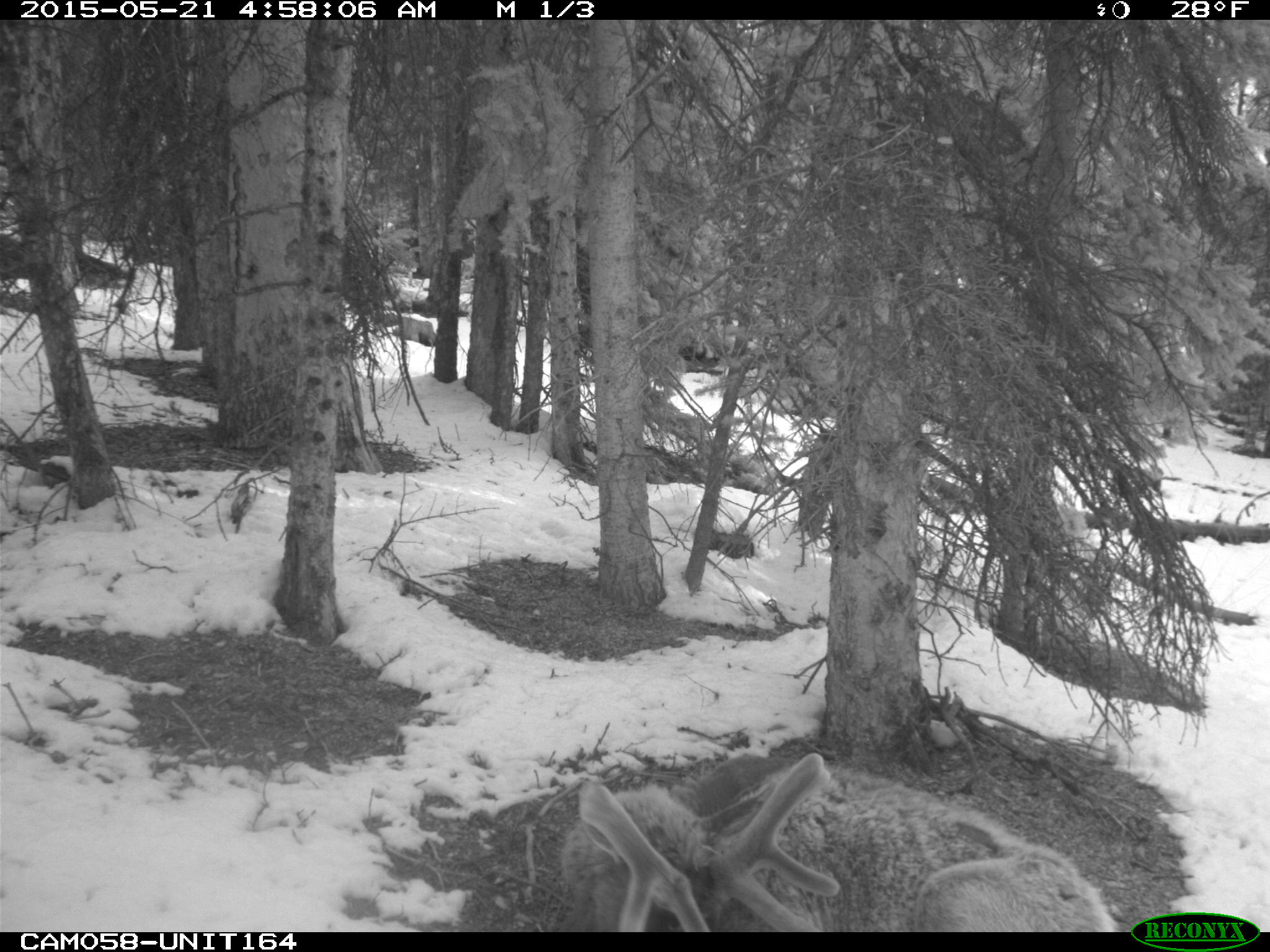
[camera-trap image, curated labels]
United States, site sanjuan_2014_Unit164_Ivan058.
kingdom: Animalia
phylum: Chordata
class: Mammalia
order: Artiodactyla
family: Cervidae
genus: Cervus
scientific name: Cervus elaphus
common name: red deer